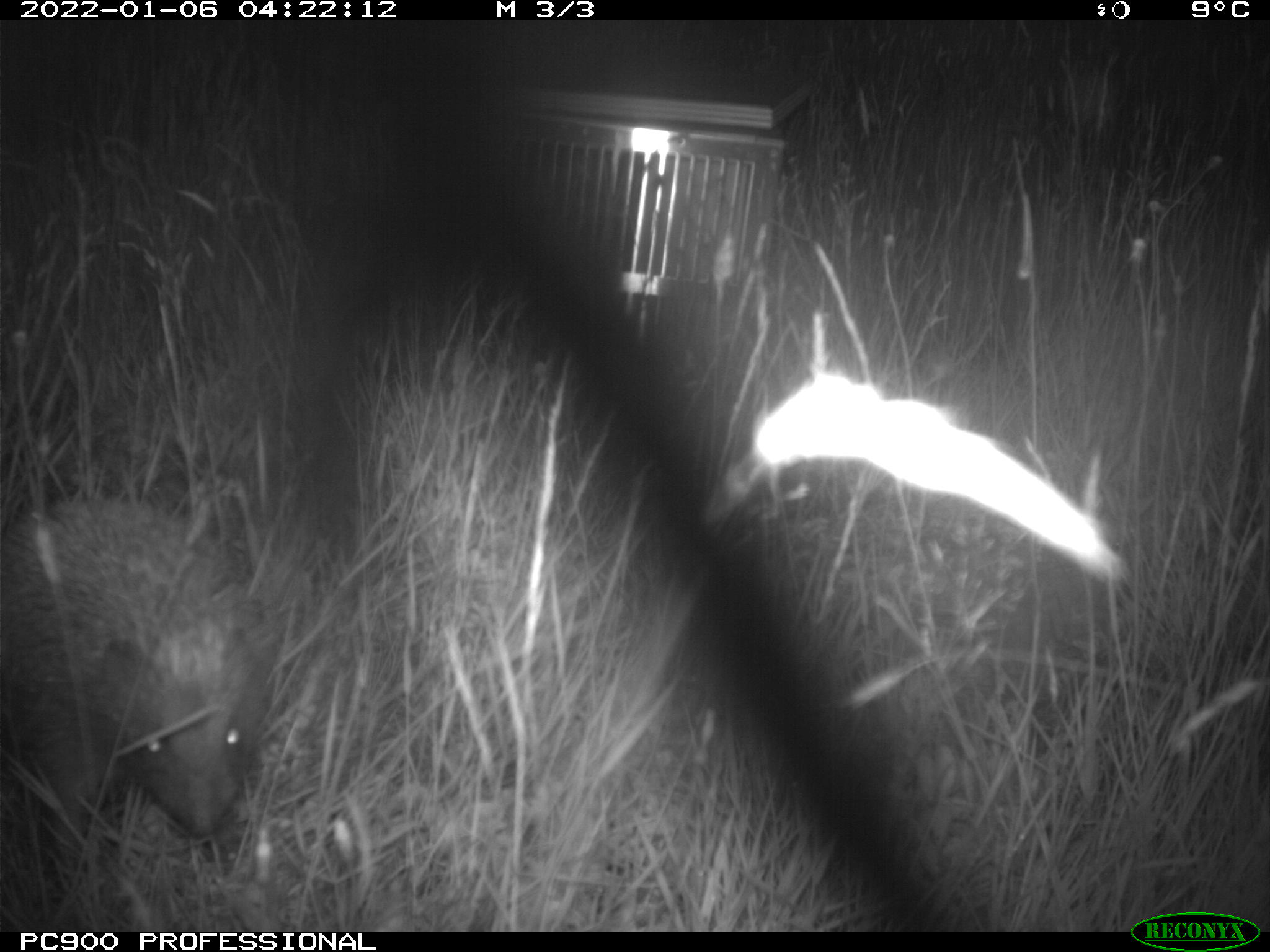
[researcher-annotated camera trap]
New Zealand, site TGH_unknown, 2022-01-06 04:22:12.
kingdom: Animalia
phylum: Chordata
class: Mammalia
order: Eulipotyphla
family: Erinaceidae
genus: Erinaceus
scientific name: Erinaceus europaeus europaeus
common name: european hedgehog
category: hedgehog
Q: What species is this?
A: Hedgehog (european hedgehog) (Erinaceus europaeus europaeus).